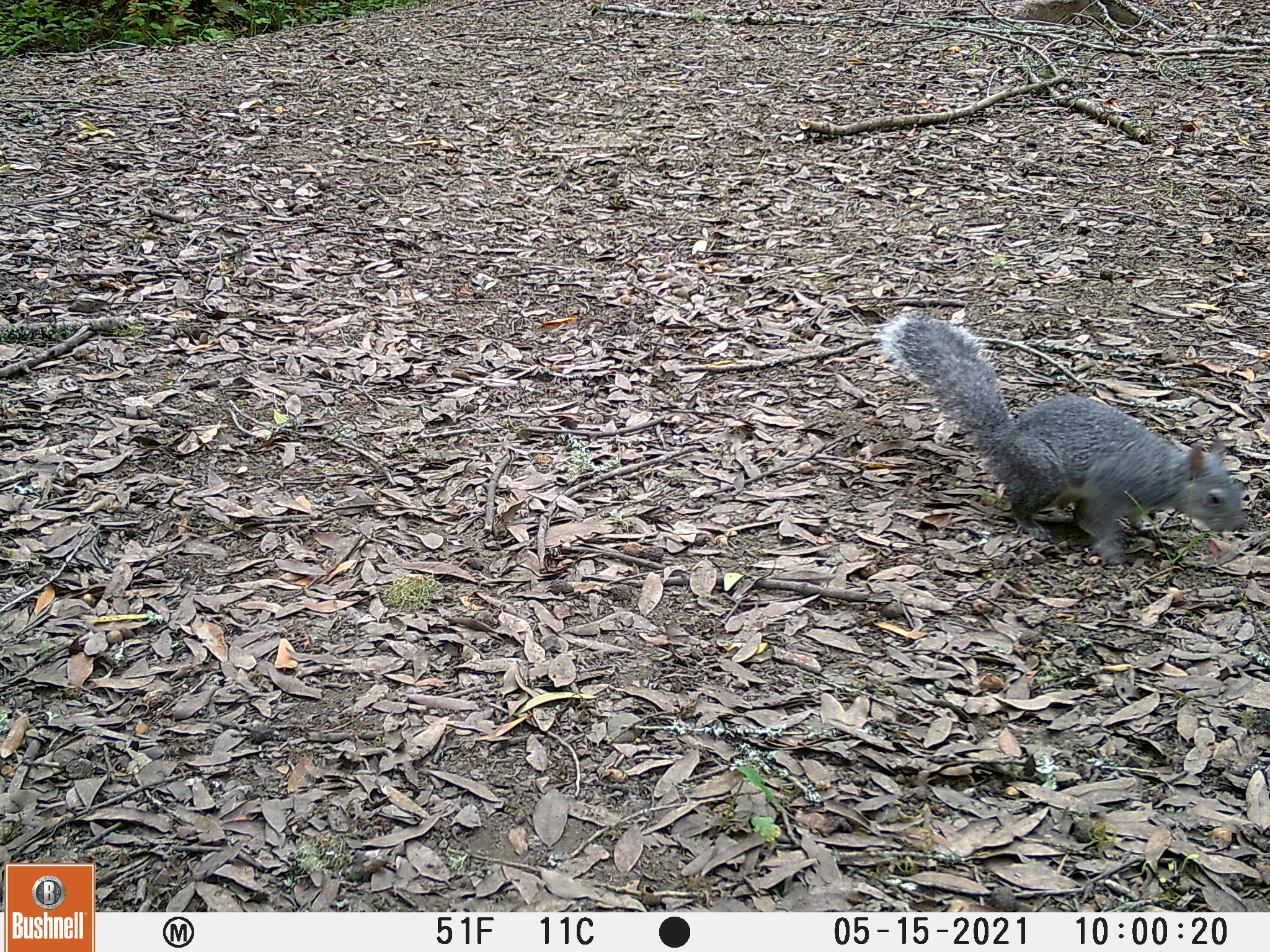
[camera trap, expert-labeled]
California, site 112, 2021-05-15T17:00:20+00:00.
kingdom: Animalia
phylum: Chordata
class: Mammalia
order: Rodentia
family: Sciuridae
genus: Sciurus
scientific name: Sciurus griseus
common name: western gray squirrel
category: western grey squirrel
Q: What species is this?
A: Western grey squirrel (western gray squirrel) (Sciurus griseus).